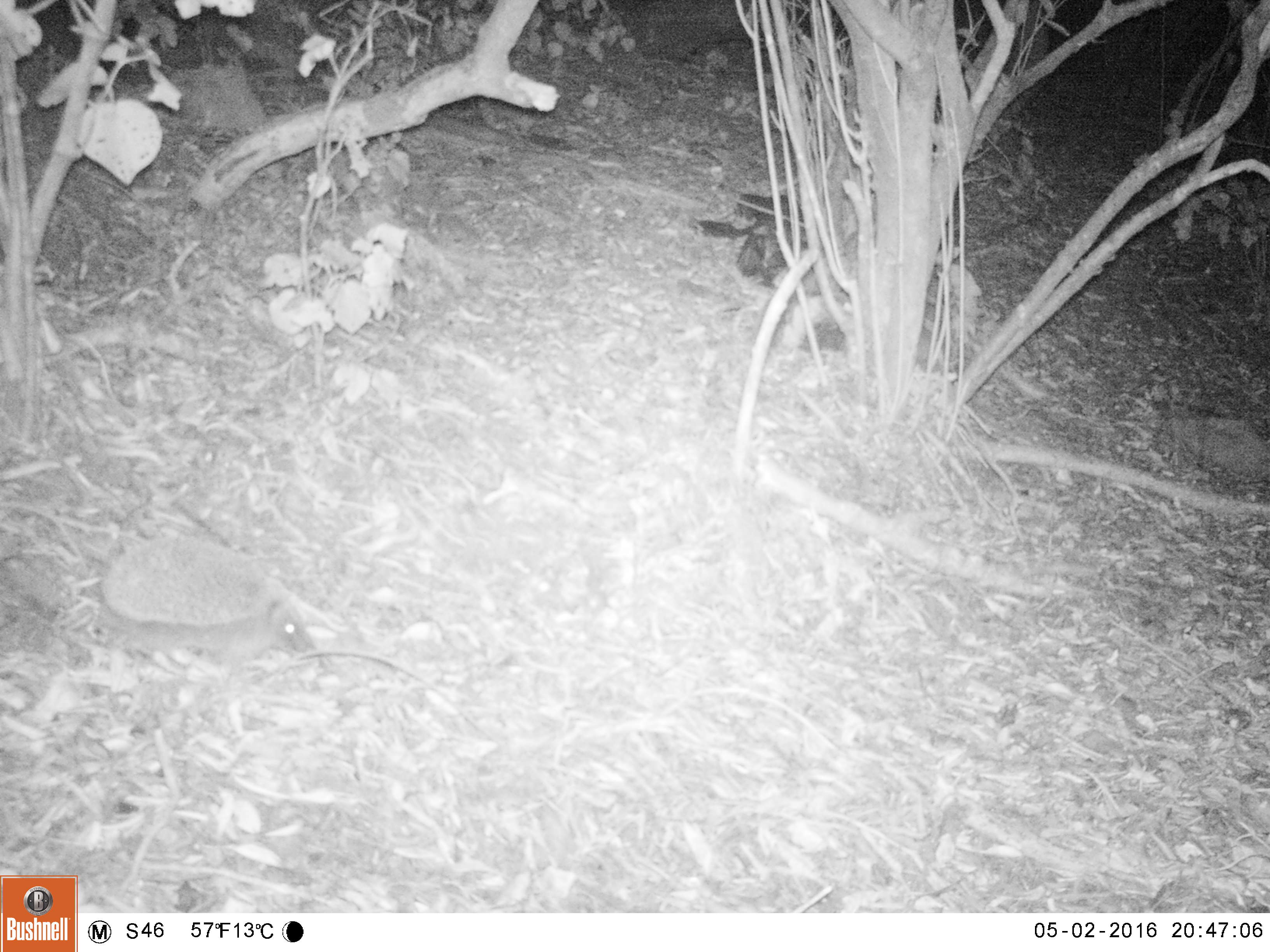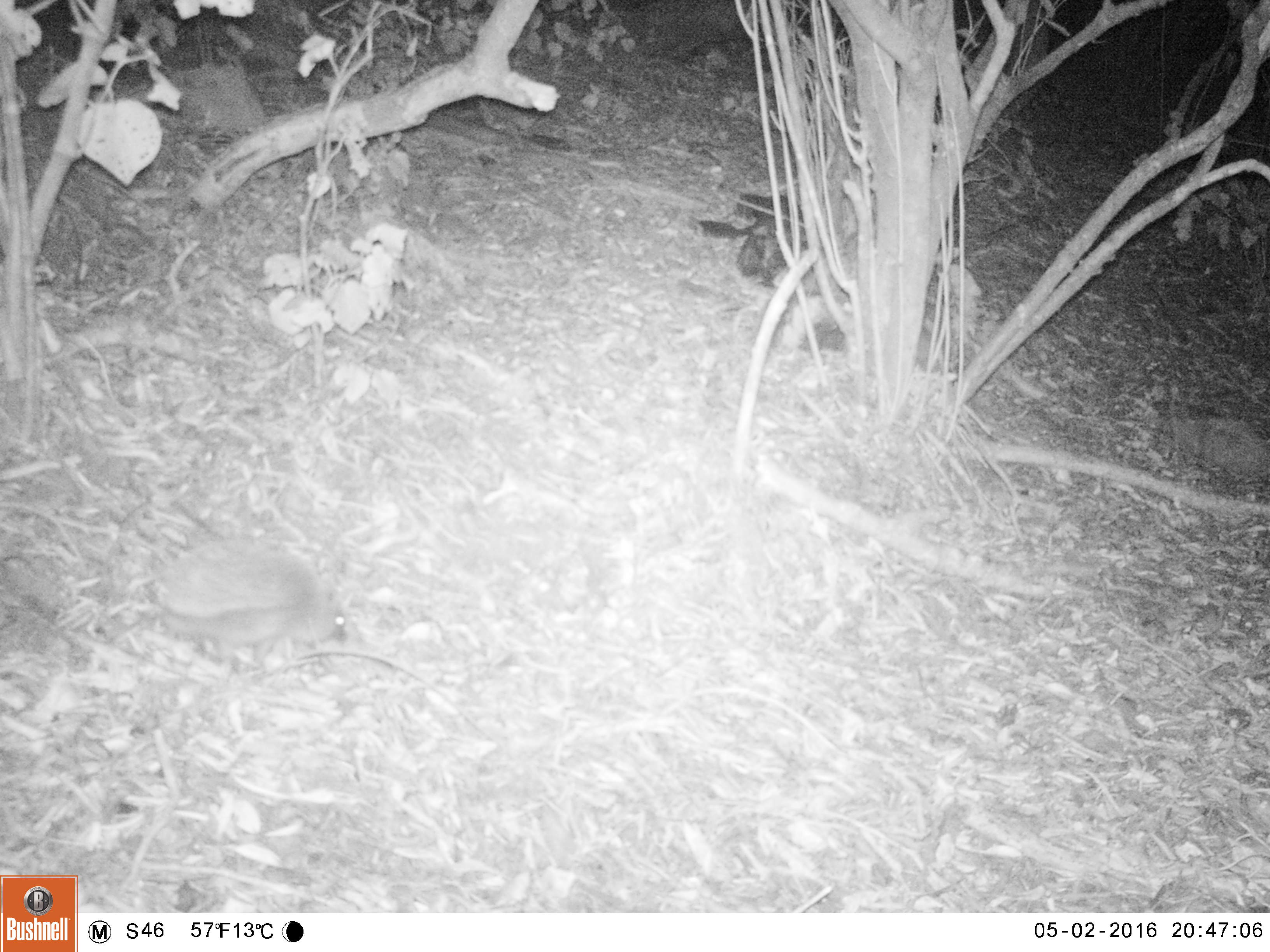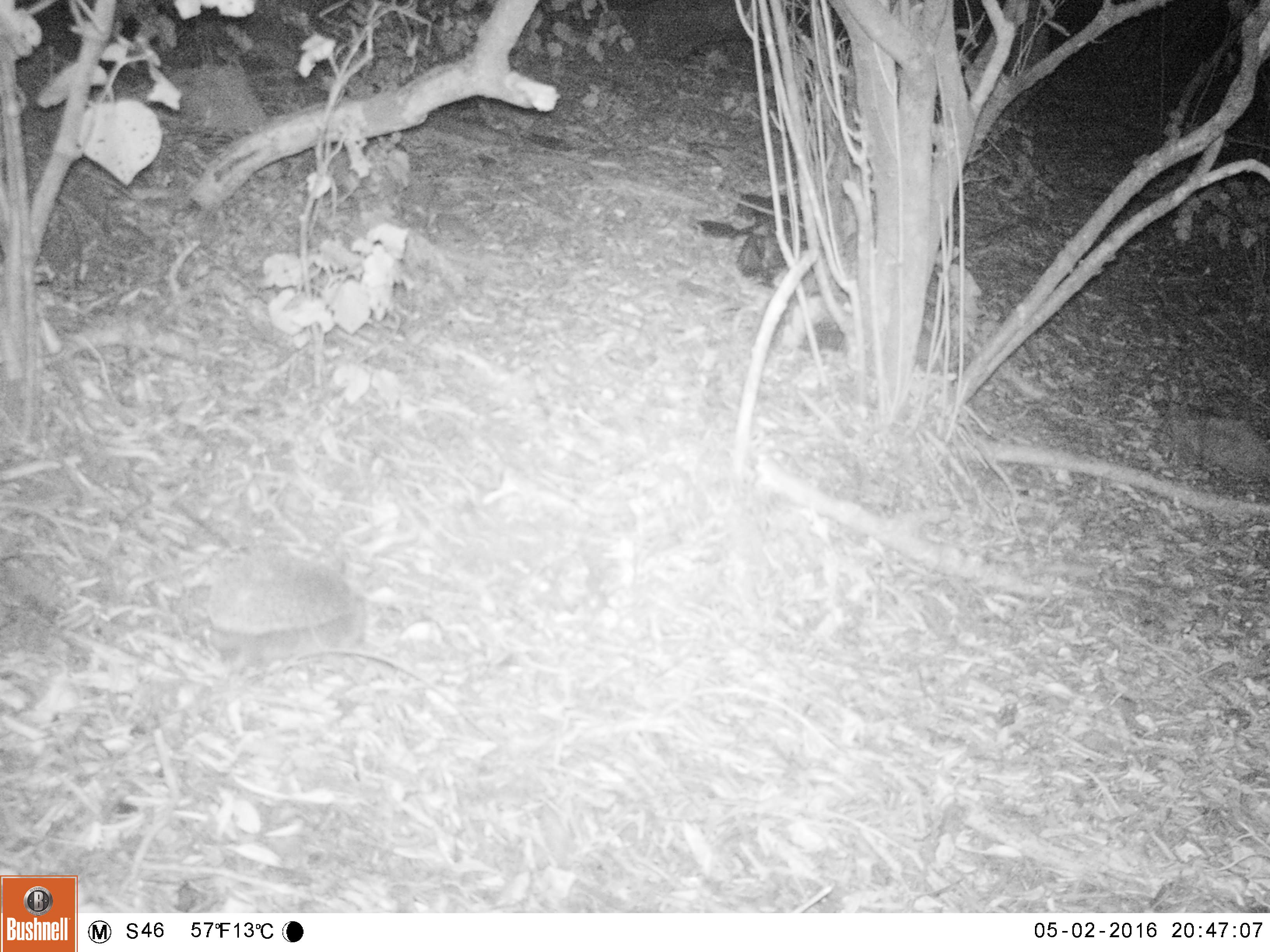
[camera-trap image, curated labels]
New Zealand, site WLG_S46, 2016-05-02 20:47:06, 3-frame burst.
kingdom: Animalia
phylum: Chordata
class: Mammalia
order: Eulipotyphla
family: Erinaceidae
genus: Erinaceus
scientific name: Erinaceus europaeus europaeus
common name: european hedgehog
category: hedgehog